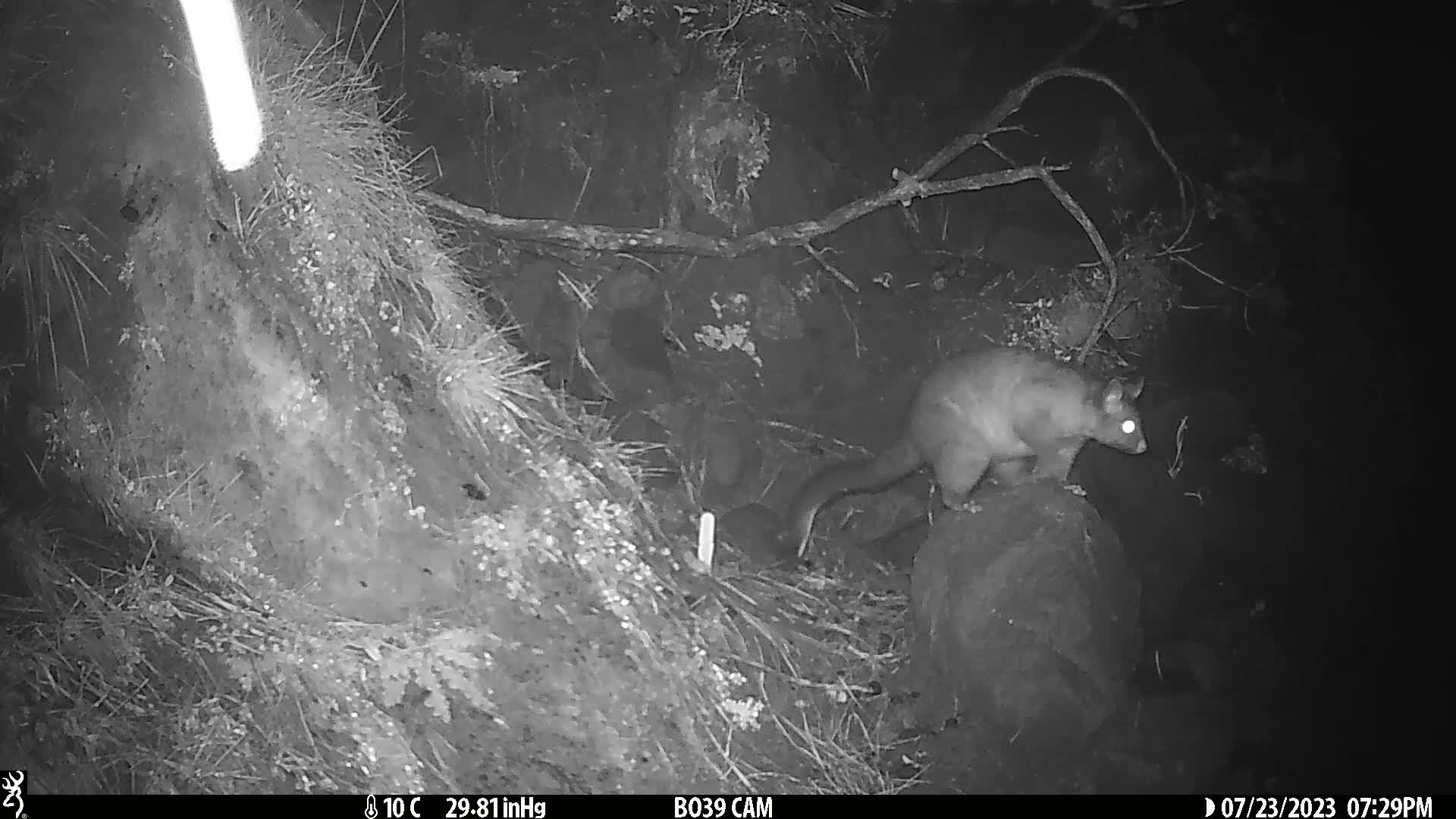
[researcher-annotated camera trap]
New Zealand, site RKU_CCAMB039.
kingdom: Animalia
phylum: Chordata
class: Mammalia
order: Diprotodontia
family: Phalangeridae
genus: Trichosurus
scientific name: Trichosurus vulpecula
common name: common brushtail possum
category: possum